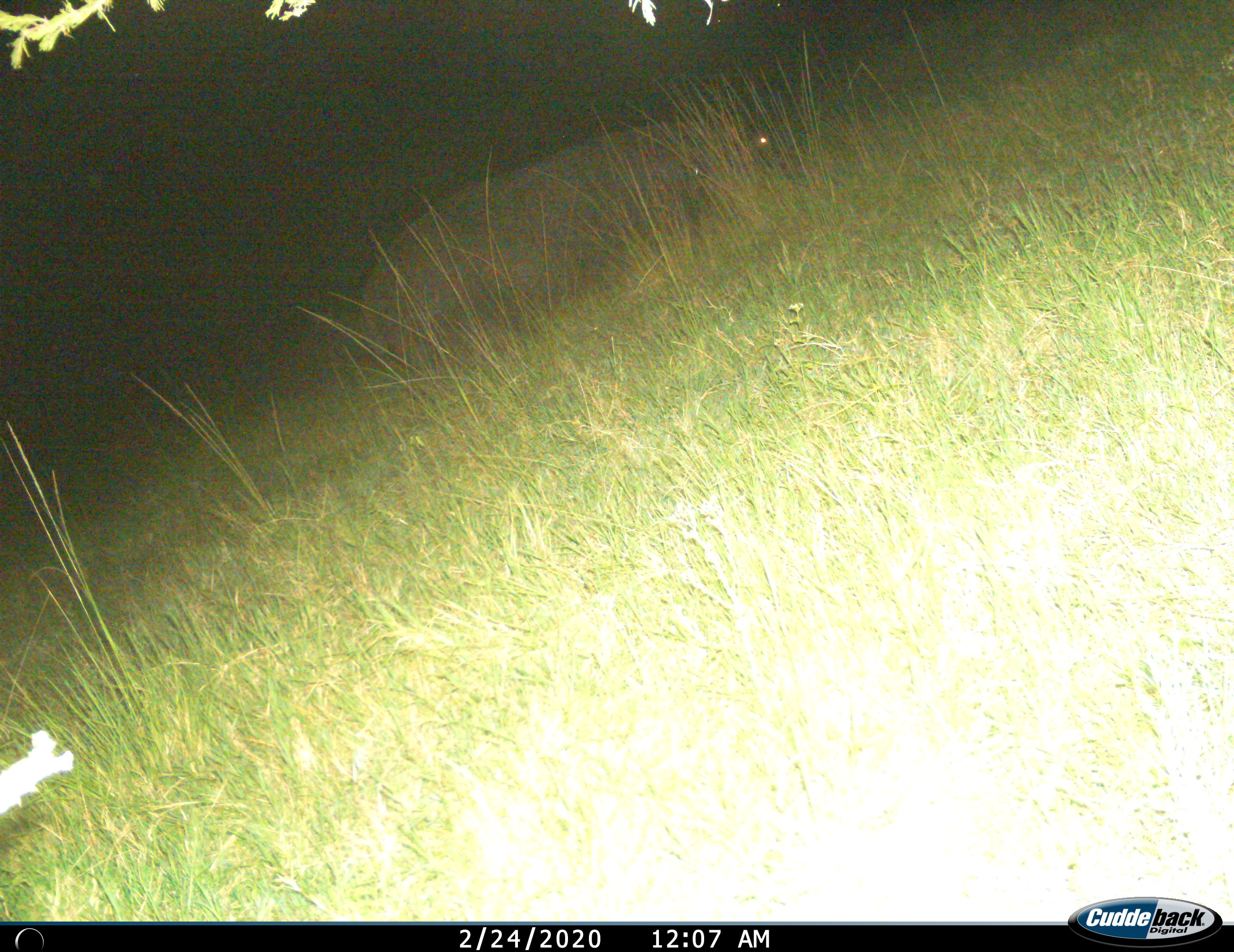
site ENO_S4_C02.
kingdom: Animalia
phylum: Chordata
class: Mammalia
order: Artiodactyla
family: Hippopotamidae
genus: Hippopotamus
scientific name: Hippopotamus amphibius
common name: hippopotamus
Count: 1.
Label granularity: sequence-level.